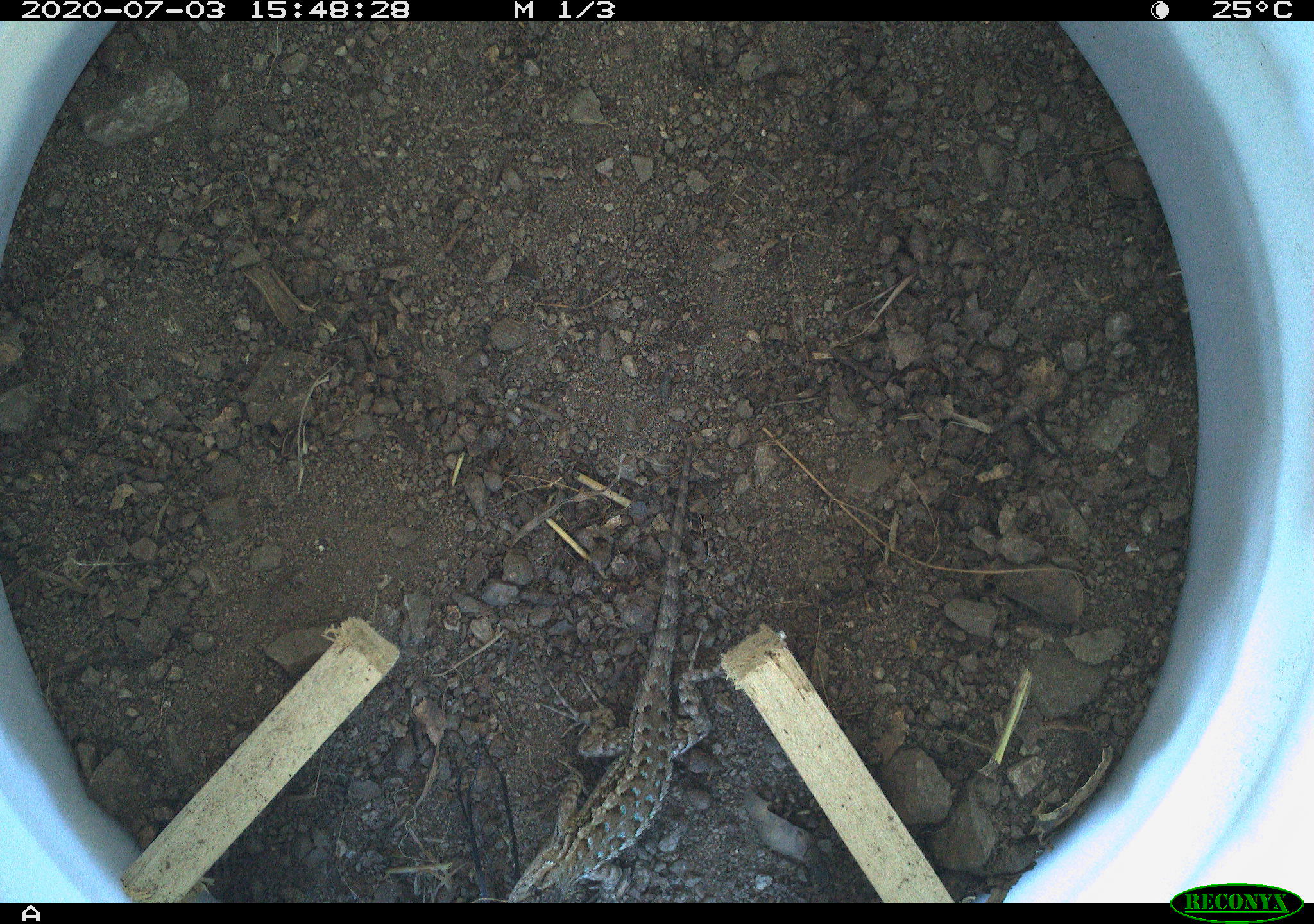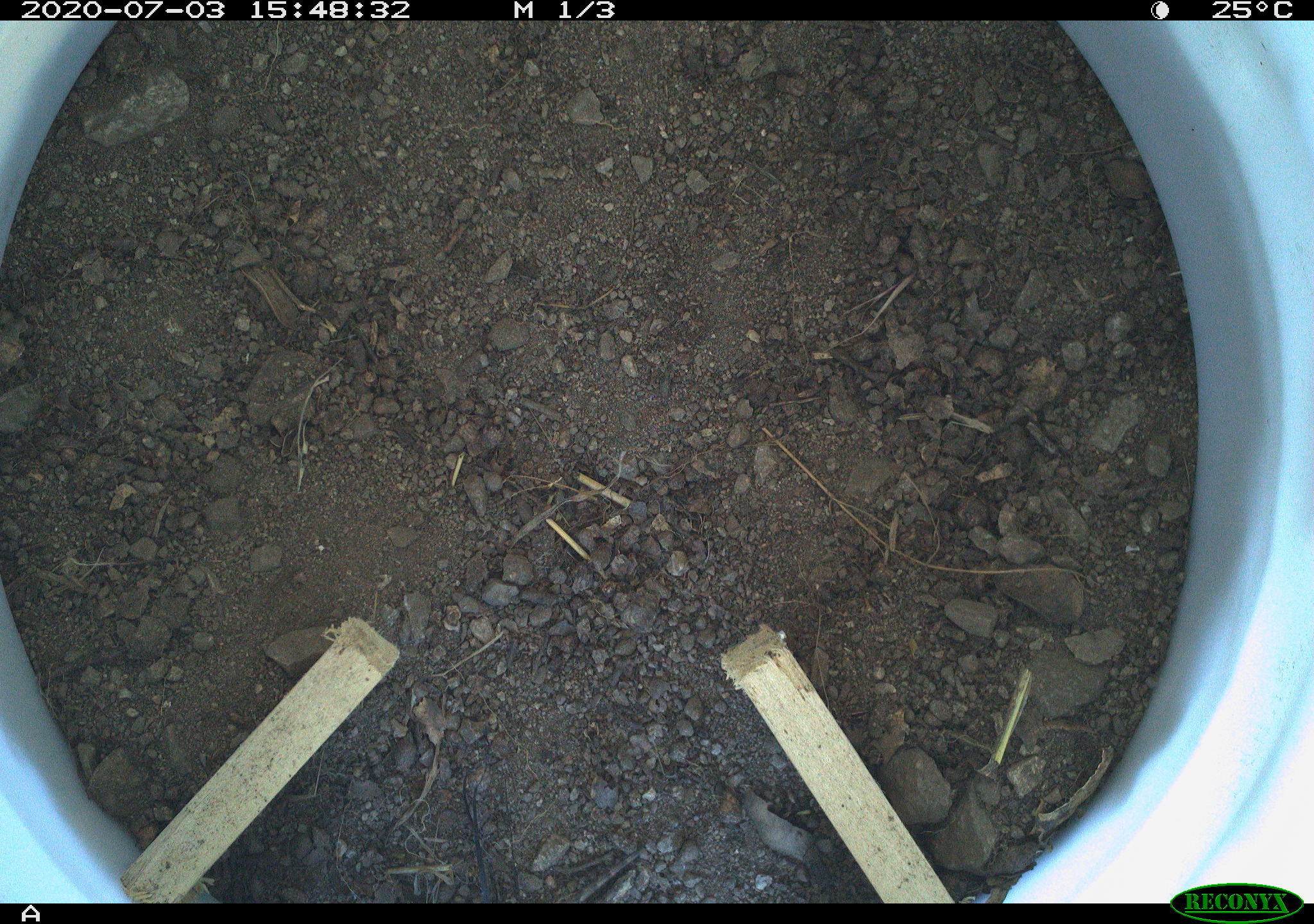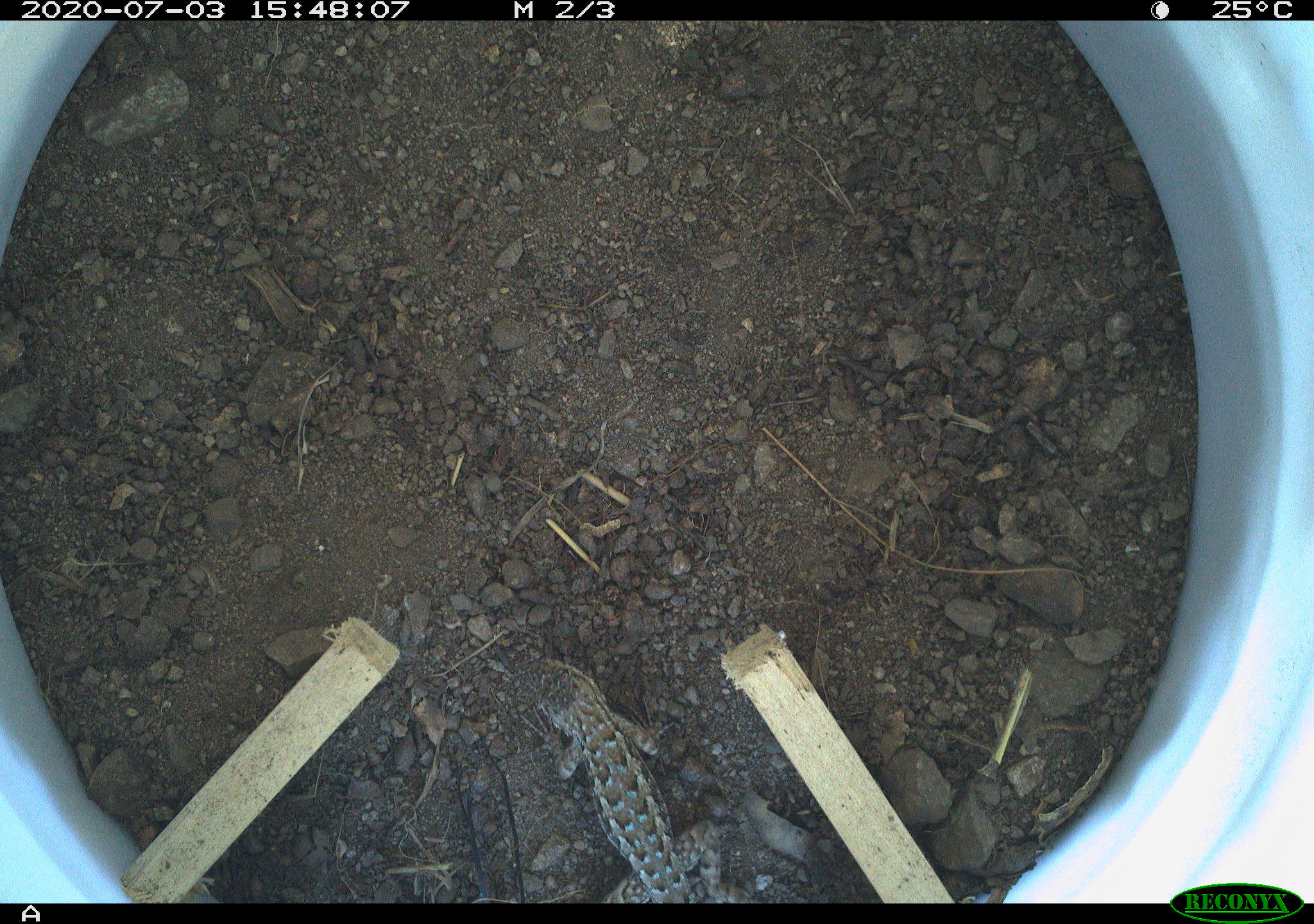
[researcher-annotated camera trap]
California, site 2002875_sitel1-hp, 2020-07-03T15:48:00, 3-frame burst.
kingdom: Animalia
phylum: Chordata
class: Reptilia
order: Squamata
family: Phrynosomatidae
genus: Sceloporus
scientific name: Sceloporus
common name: spiny lizards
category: sceloporus species